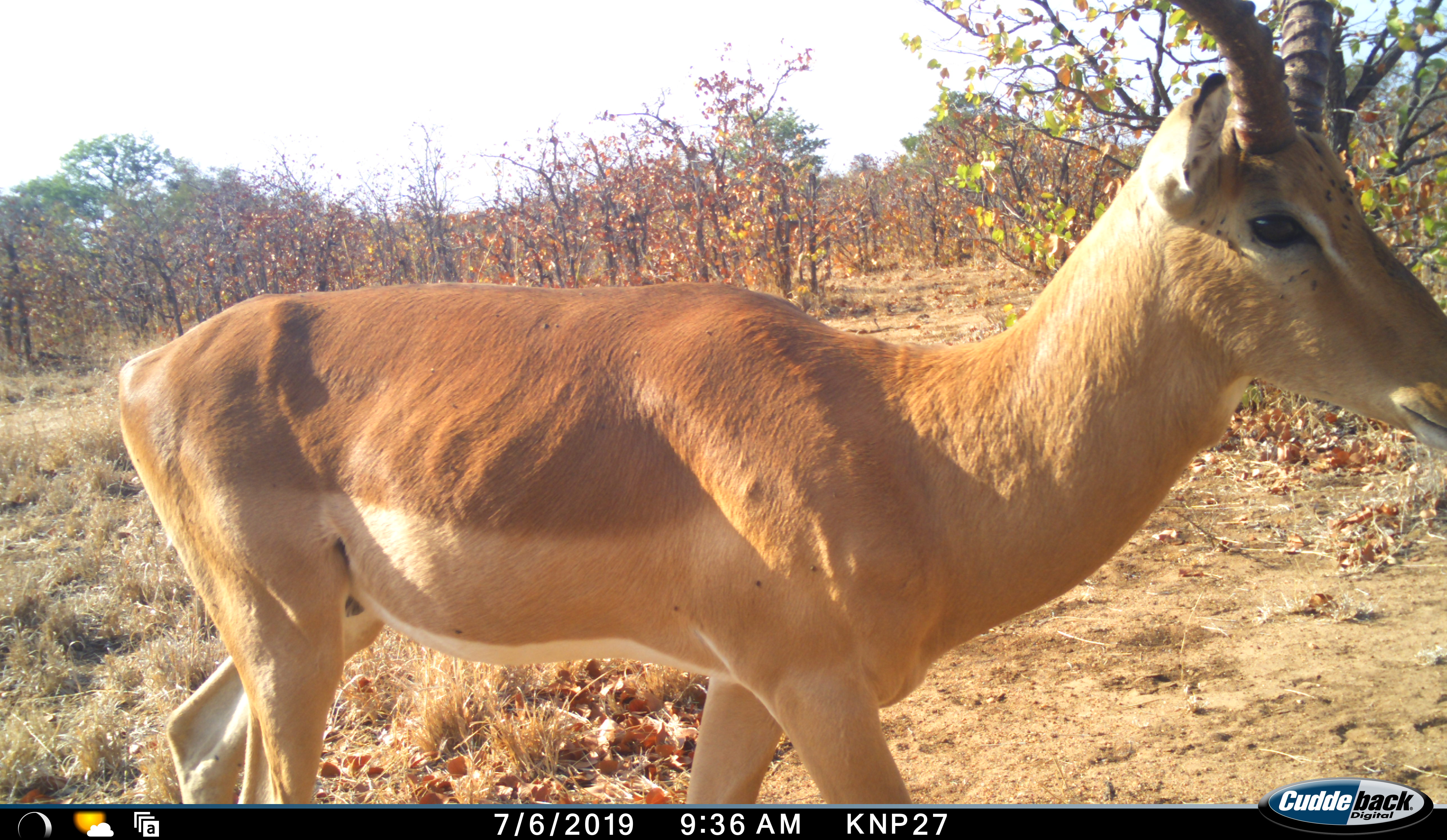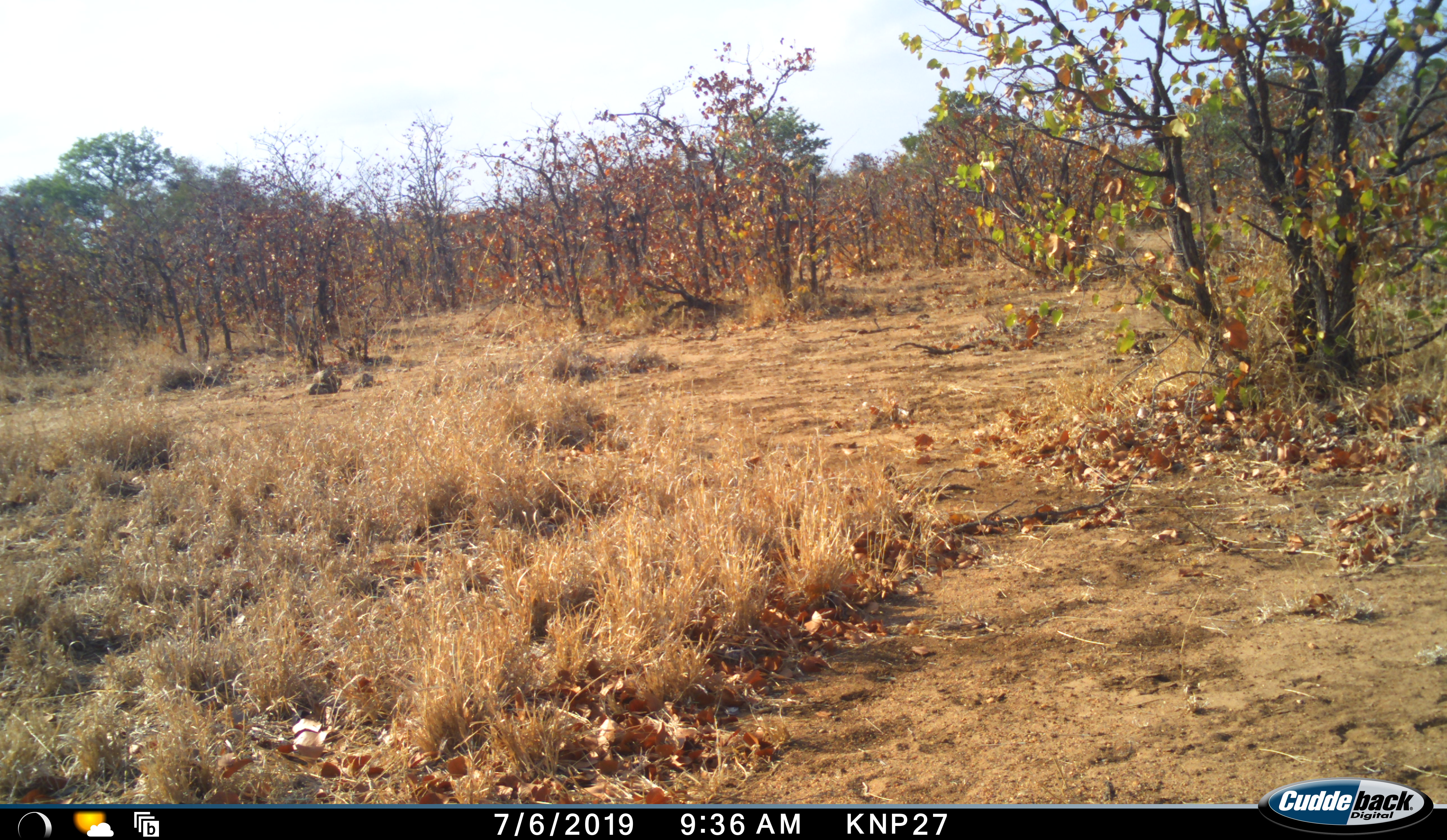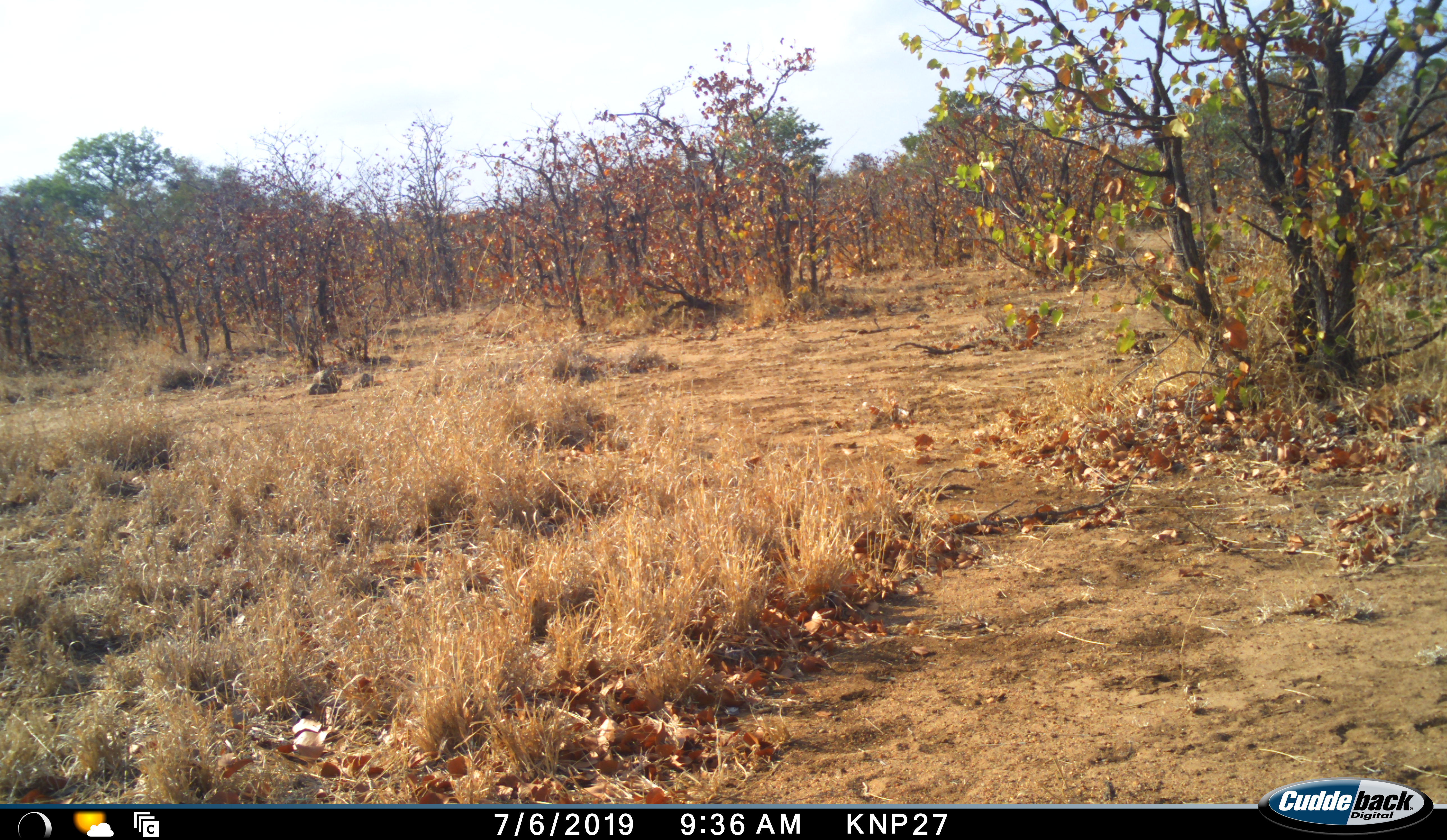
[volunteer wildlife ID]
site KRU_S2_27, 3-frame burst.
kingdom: Animalia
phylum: Chordata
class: Mammalia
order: Artiodactyla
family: Bovidae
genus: Aepyceros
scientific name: Aepyceros melampus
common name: impala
Impala (Aepyceros melampus), count 1. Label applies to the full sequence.